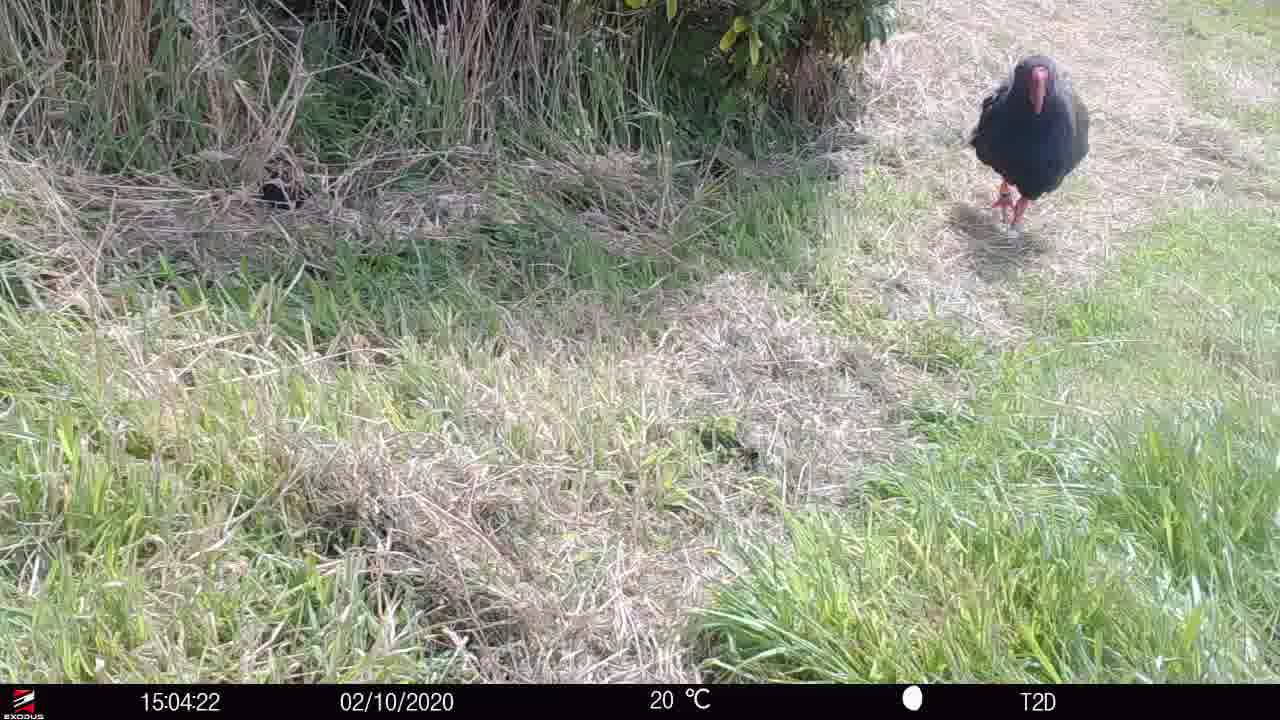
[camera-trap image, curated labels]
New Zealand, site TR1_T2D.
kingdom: Animalia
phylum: Chordata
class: Aves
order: Gruiformes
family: Rallidae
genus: Porphyrio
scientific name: Porphyrio mantelli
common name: takahe